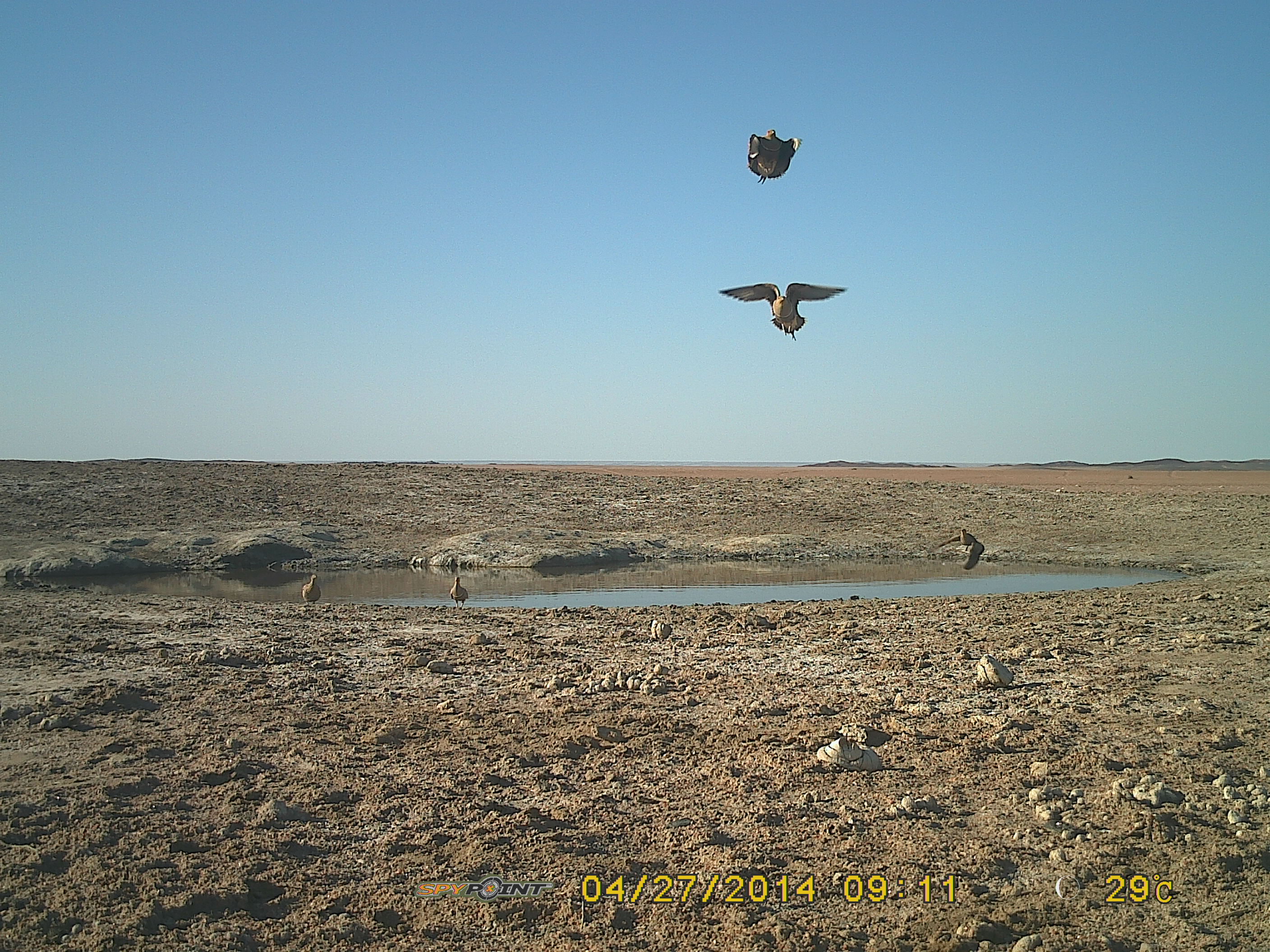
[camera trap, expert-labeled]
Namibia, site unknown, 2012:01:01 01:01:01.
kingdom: Animalia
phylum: Chordata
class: Aves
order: Pterocliformes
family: Pteroclidae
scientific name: Pteroclidae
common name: sandgrouse